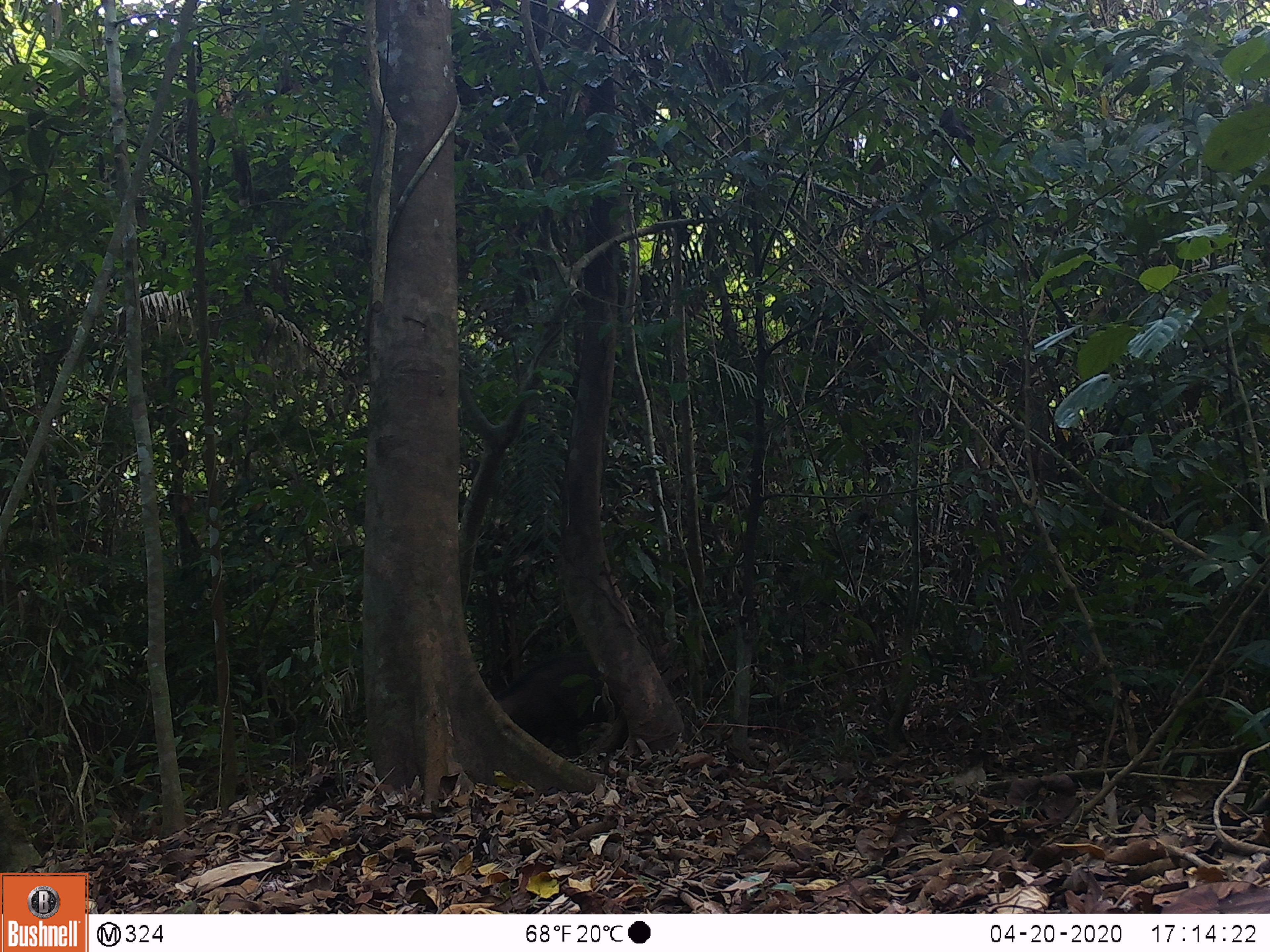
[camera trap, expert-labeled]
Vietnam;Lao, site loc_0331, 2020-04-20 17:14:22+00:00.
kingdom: Animalia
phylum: Chordata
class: Mammalia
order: Artiodactyla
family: Suidae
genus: Sus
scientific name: Sus scrofa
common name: eurasian wild pig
Eurasian wild pig (Sus scrofa). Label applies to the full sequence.